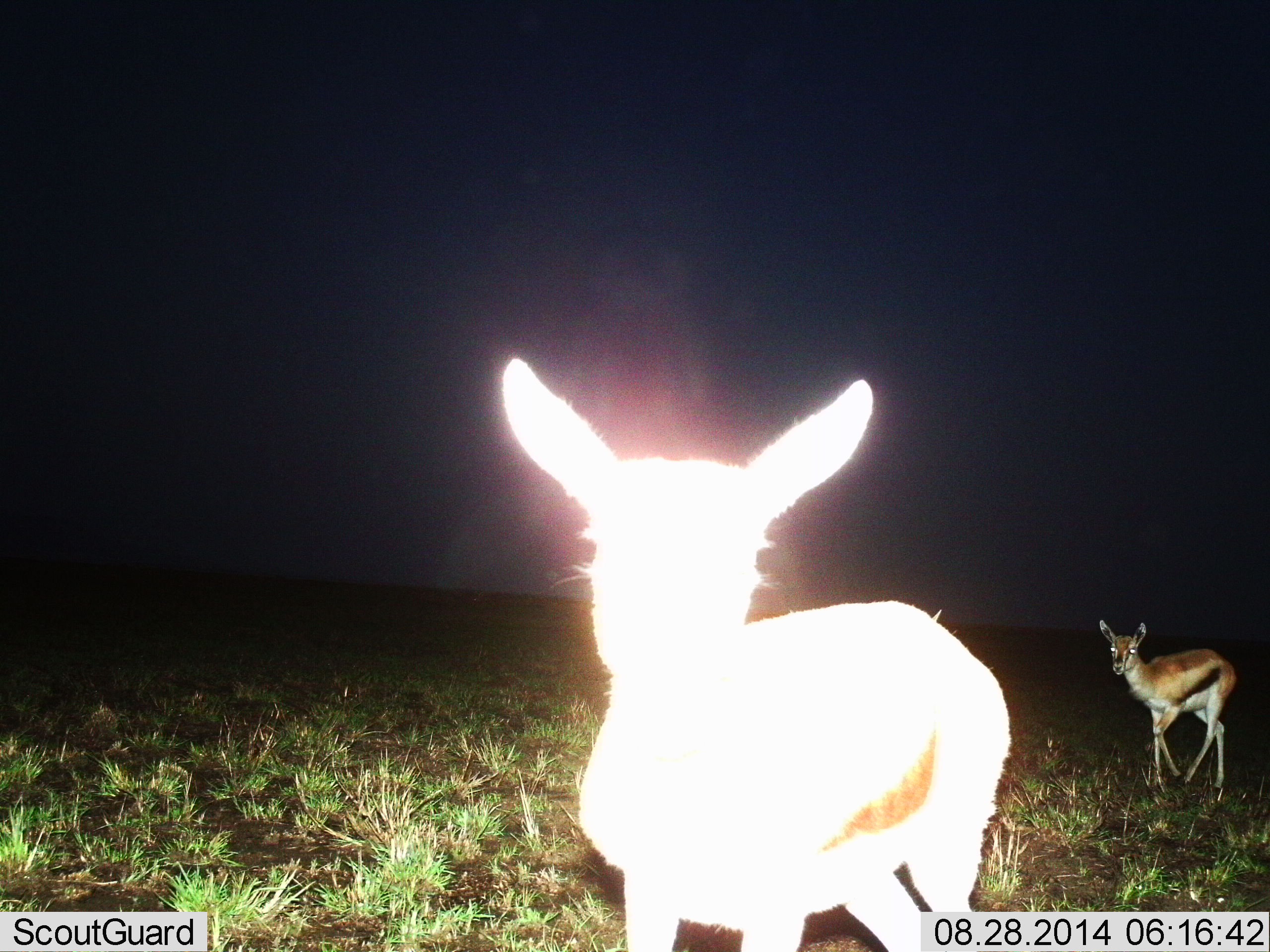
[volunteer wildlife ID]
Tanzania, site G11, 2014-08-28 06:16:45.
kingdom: Animalia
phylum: Chordata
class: Mammalia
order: Artiodactyla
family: Bovidae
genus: Eudorcas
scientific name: Eudorcas thomsonii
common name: thomson's gazelle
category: gazellethomsons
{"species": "gazellethomsons (thomson's gazelle) (Eudorcas thomsonii)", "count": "2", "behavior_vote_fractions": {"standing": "40%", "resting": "0%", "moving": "60%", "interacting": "0%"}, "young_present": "0%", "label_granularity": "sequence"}